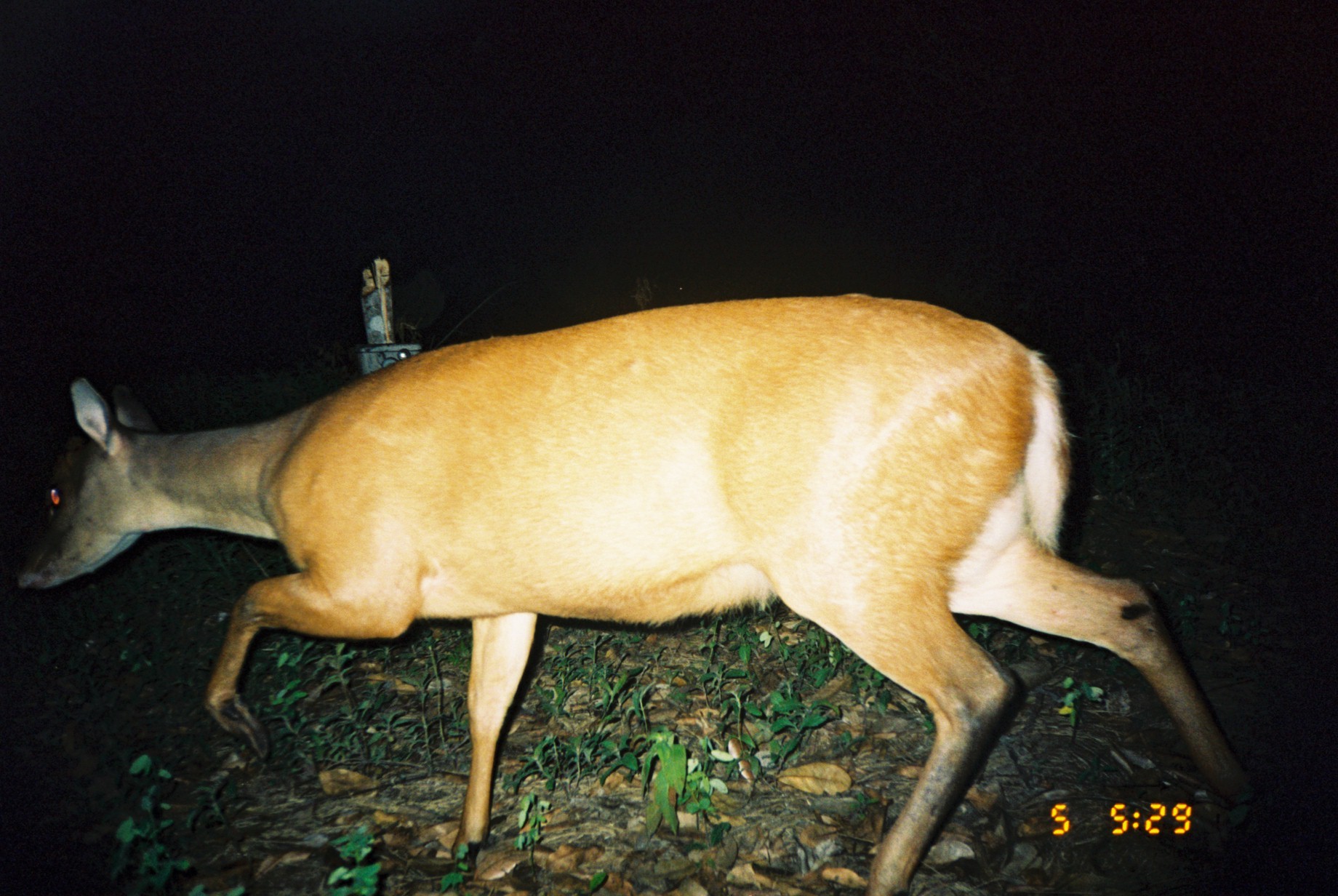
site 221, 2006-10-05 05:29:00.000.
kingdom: Animalia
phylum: Chordata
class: Mammalia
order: Artiodactyla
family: Cervidae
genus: Mazama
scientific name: Mazama americana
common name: red brocket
Mazama americana (red brocket).